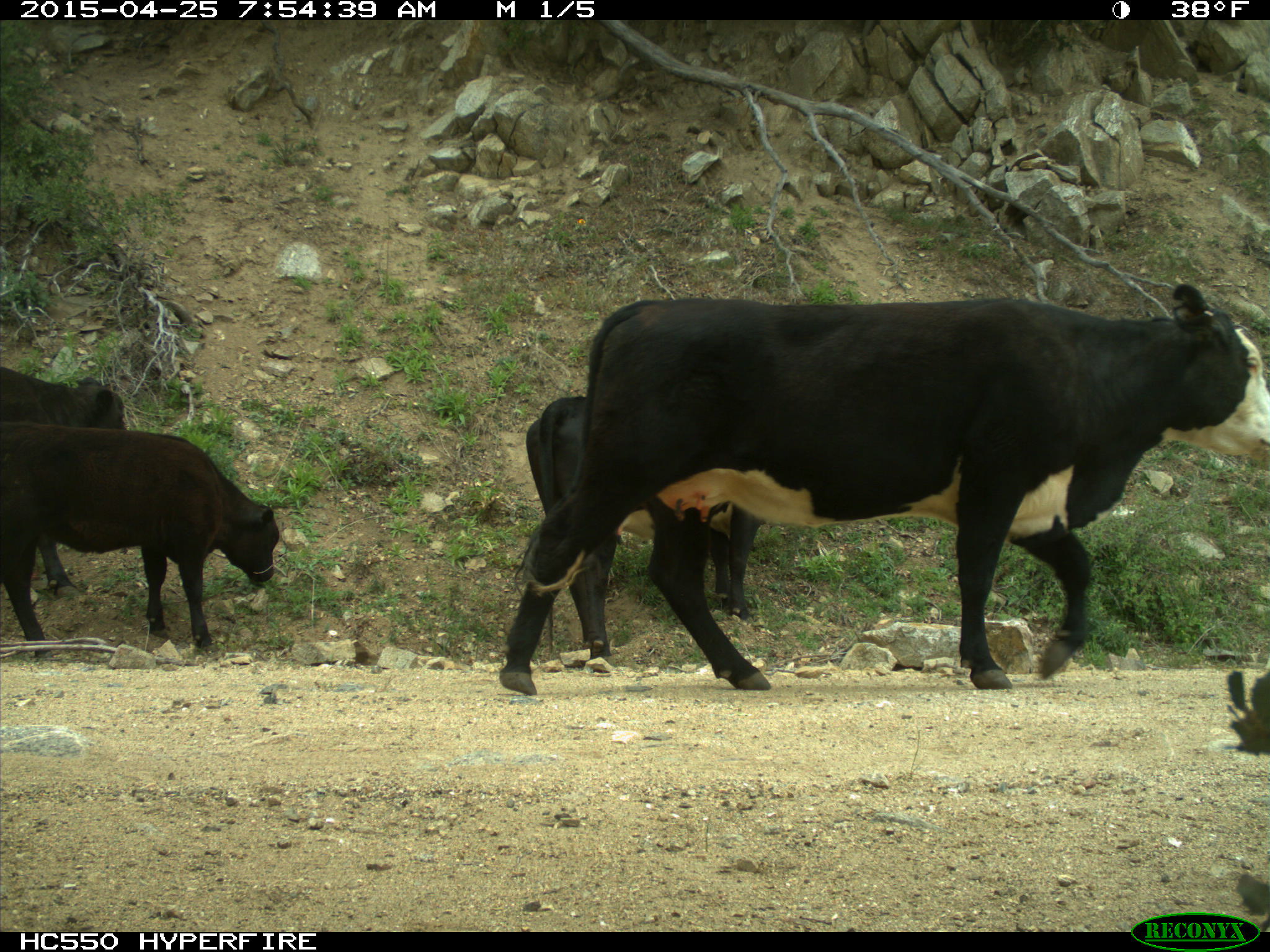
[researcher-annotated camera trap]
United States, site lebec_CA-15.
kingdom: Animalia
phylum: Chordata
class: Mammalia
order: Artiodactyla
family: Bovidae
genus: Bos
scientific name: Bos taurus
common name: domestic cow